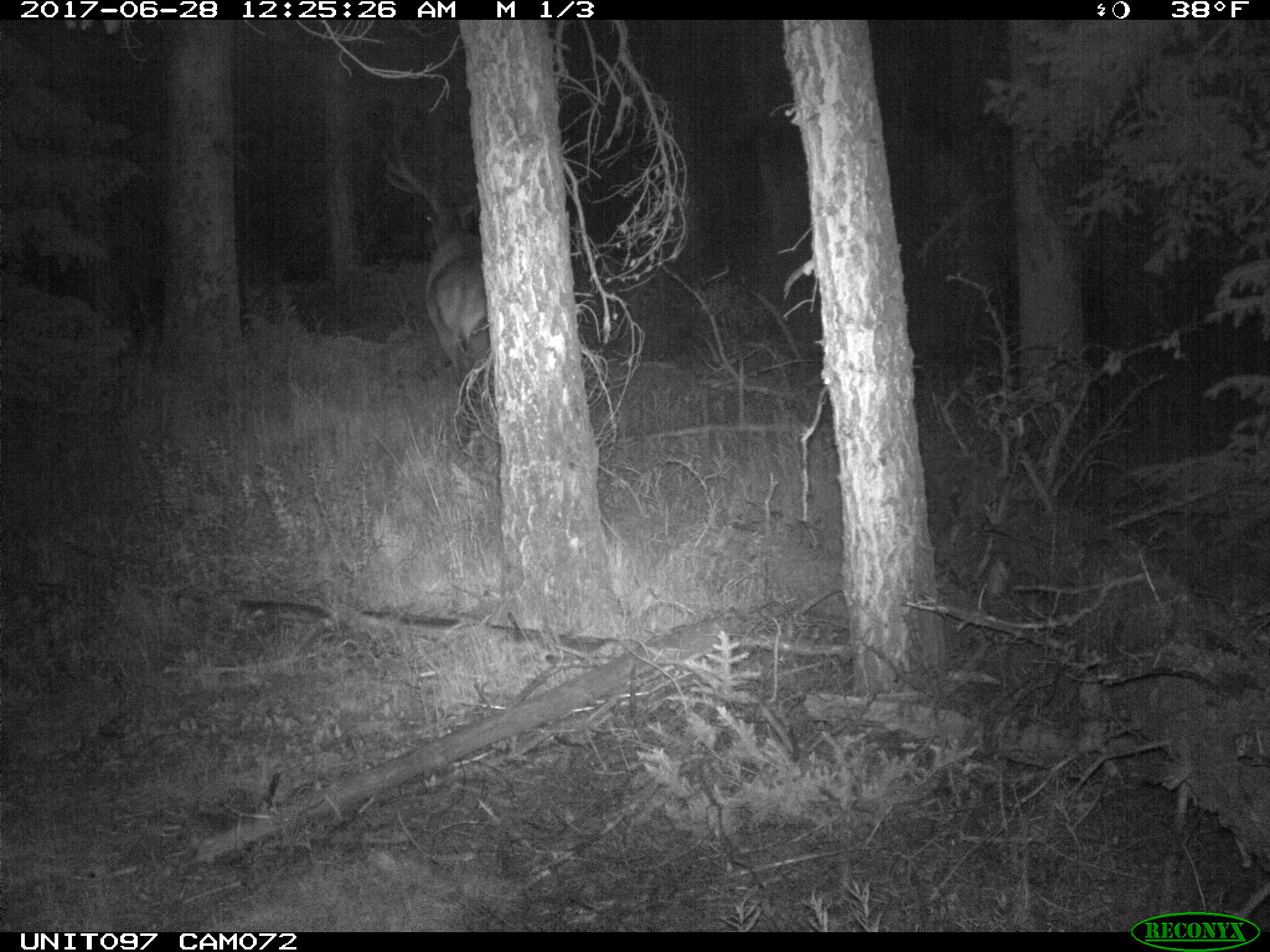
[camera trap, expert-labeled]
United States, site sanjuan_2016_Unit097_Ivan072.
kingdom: Animalia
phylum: Chordata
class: Mammalia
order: Artiodactyla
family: Cervidae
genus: Cervus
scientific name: Cervus elaphus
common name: red deer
Cervus elaphus (red deer).